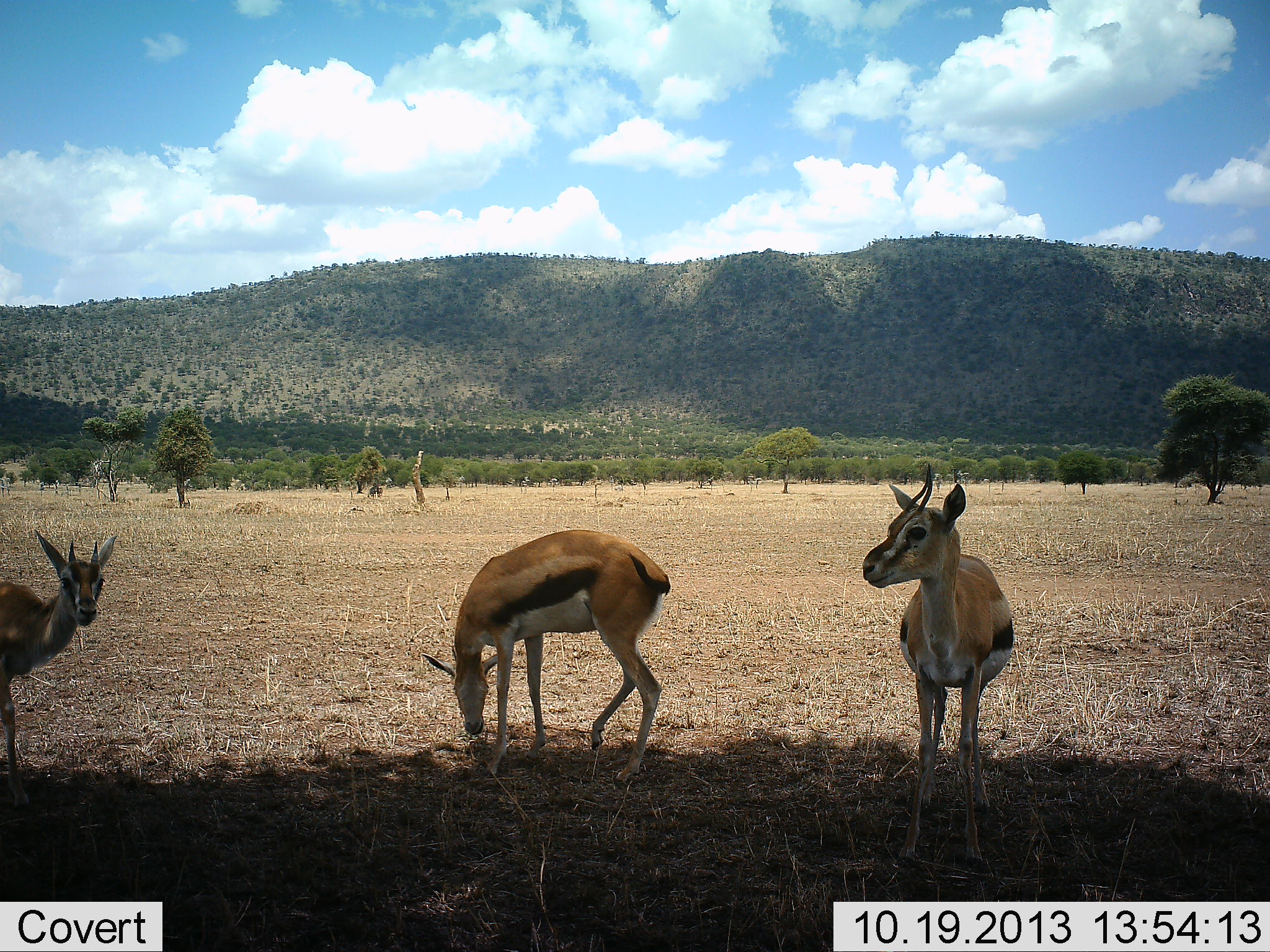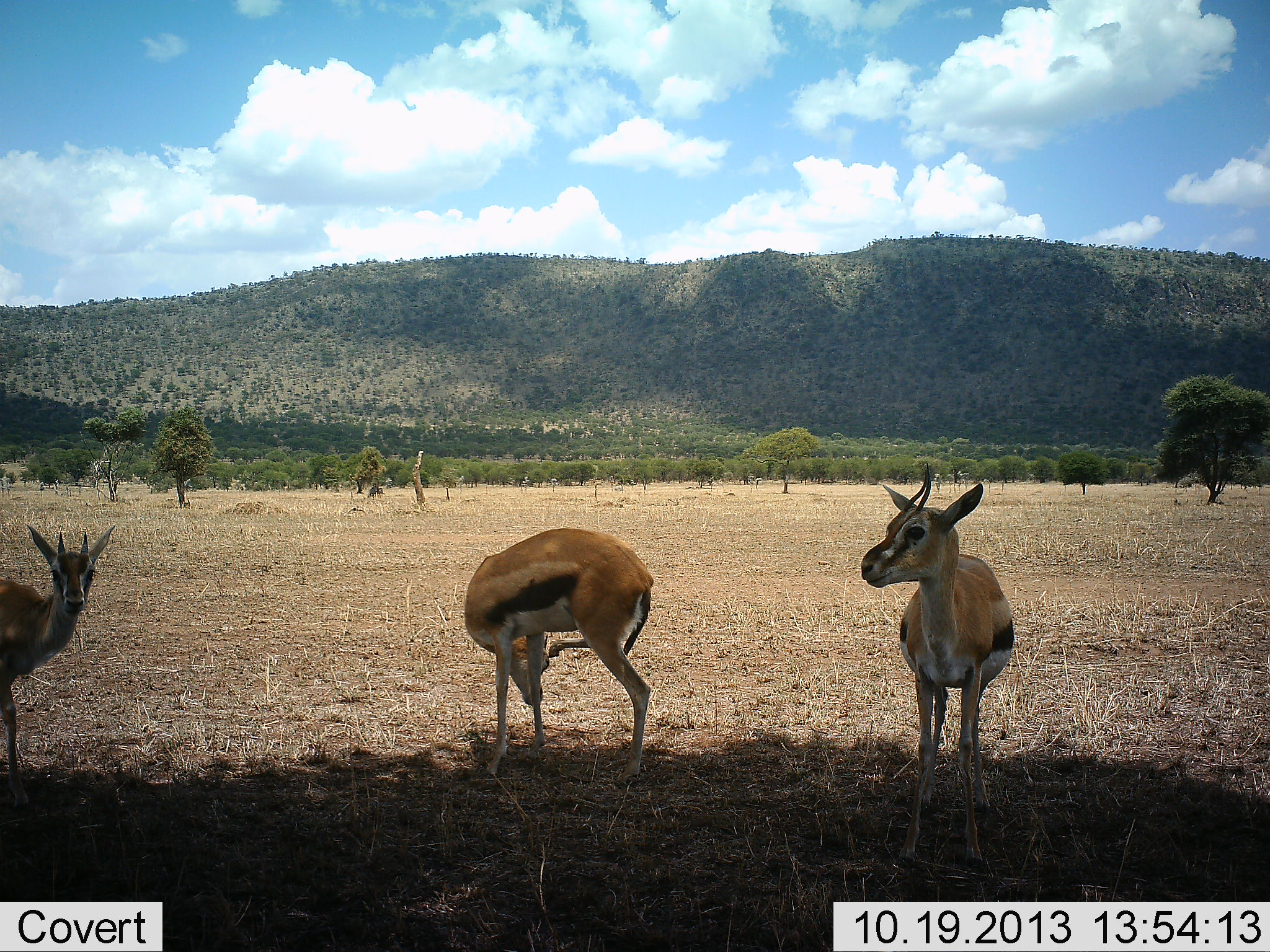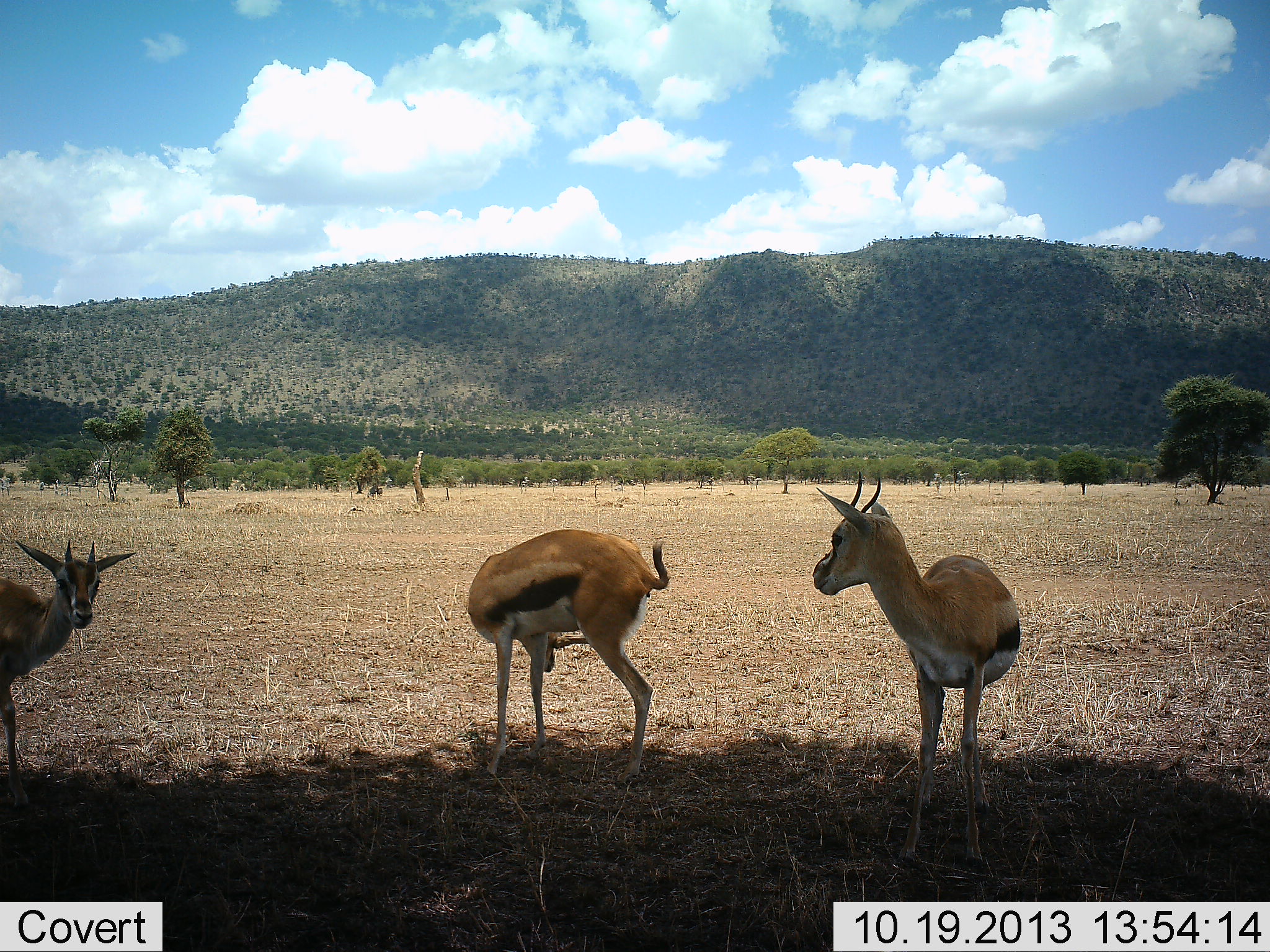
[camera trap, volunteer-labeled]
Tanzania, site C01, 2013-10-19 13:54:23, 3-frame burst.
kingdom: Animalia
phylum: Chordata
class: Mammalia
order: Artiodactyla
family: Bovidae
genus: Eudorcas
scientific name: Eudorcas thomsonii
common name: thomson's gazelle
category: gazellethomsons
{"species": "gazellethomsons (thomson's gazelle) (Eudorcas thomsonii)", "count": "3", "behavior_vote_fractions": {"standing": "100%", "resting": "0%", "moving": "10%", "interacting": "10%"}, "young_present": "0%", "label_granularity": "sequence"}